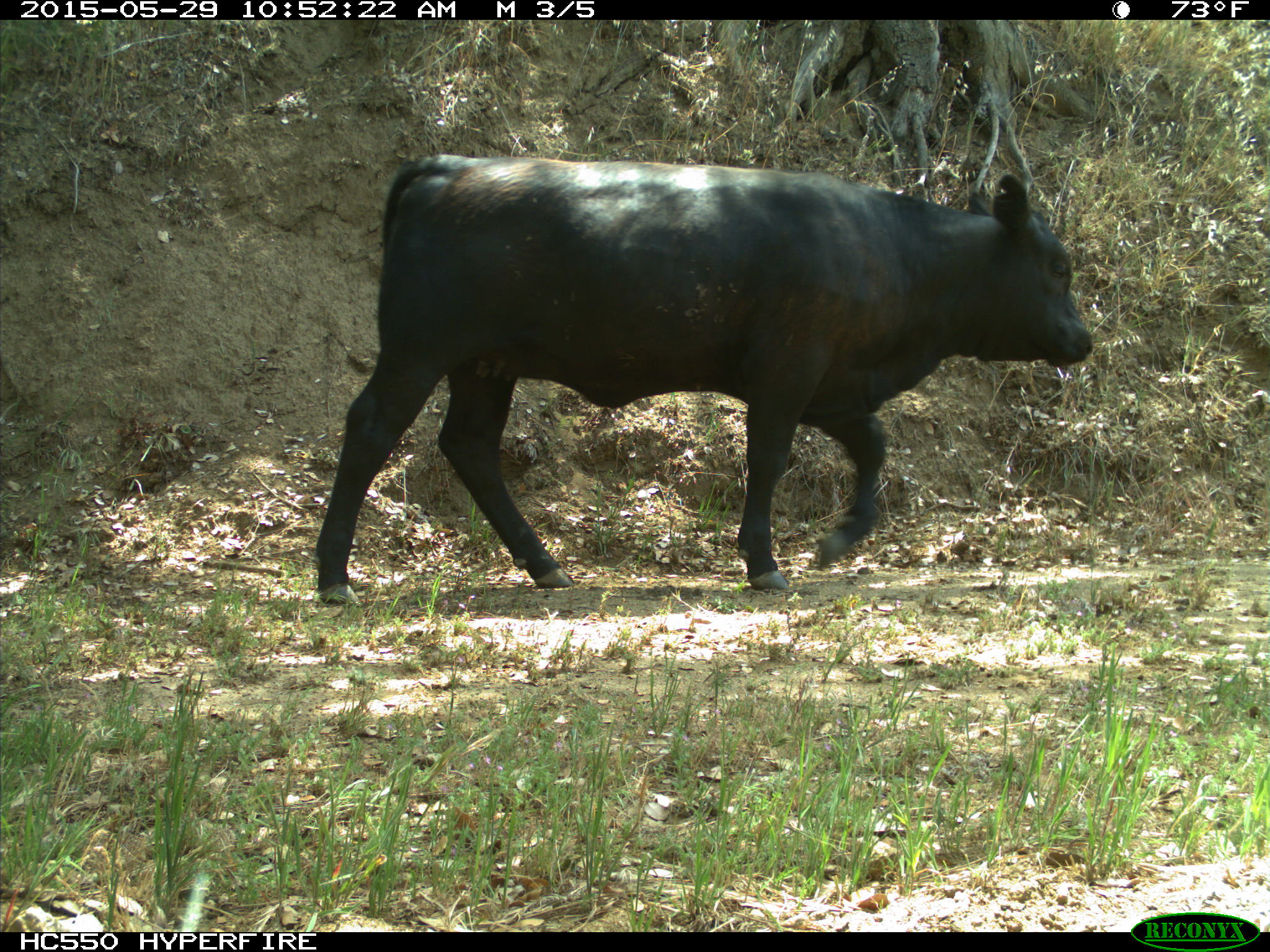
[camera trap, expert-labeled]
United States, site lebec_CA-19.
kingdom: Animalia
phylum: Chordata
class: Mammalia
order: Artiodactyla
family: Bovidae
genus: Bos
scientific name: Bos taurus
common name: domestic cow